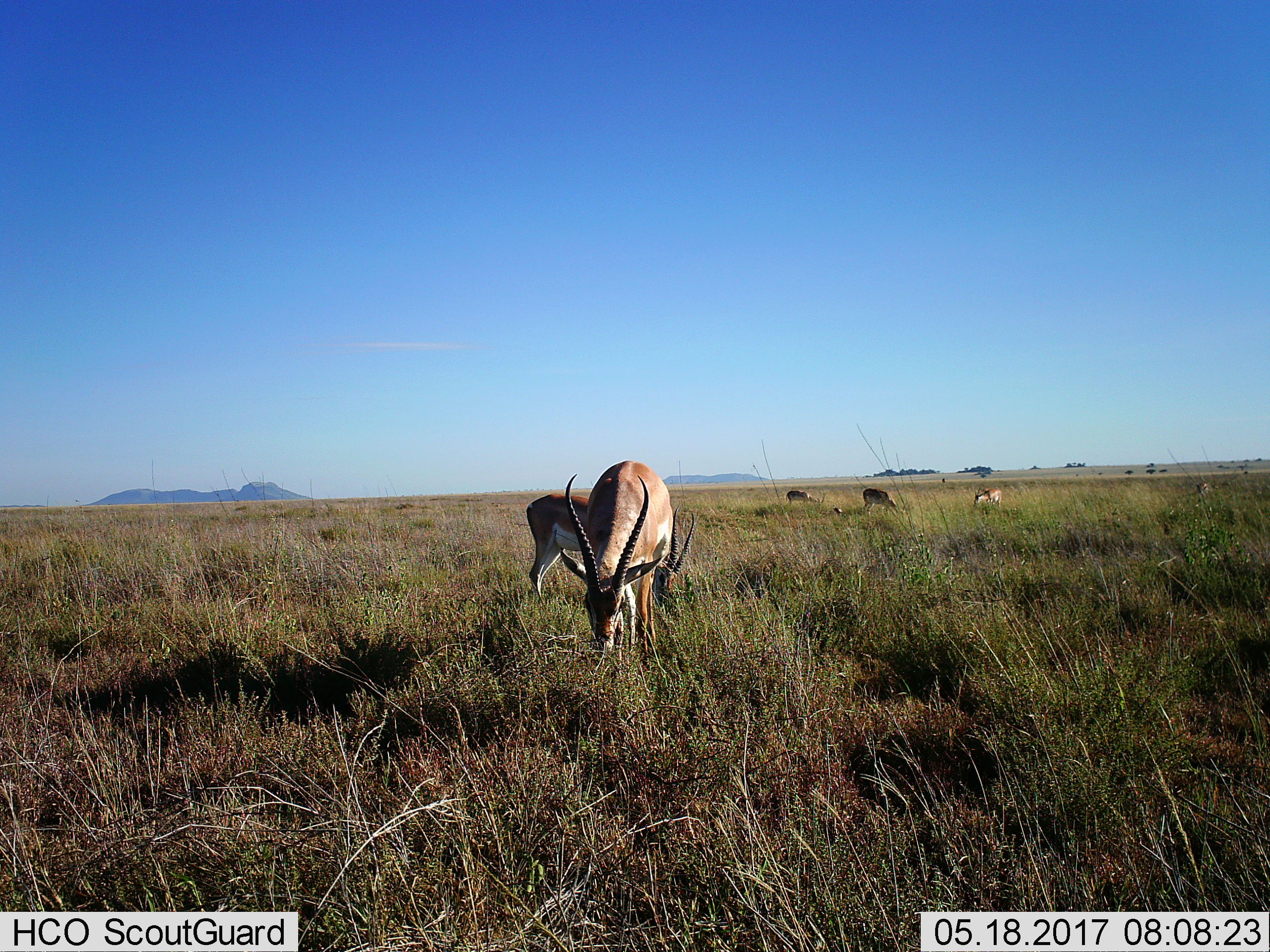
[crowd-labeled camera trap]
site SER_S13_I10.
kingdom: Animalia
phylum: Chordata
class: Mammalia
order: Artiodactyla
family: Bovidae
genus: Nanger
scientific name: Nanger granti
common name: grant's gazelle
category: gazellegrants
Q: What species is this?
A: Gazellegrants (grant's gazelle) (Nanger granti).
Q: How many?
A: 6.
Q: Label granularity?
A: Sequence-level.